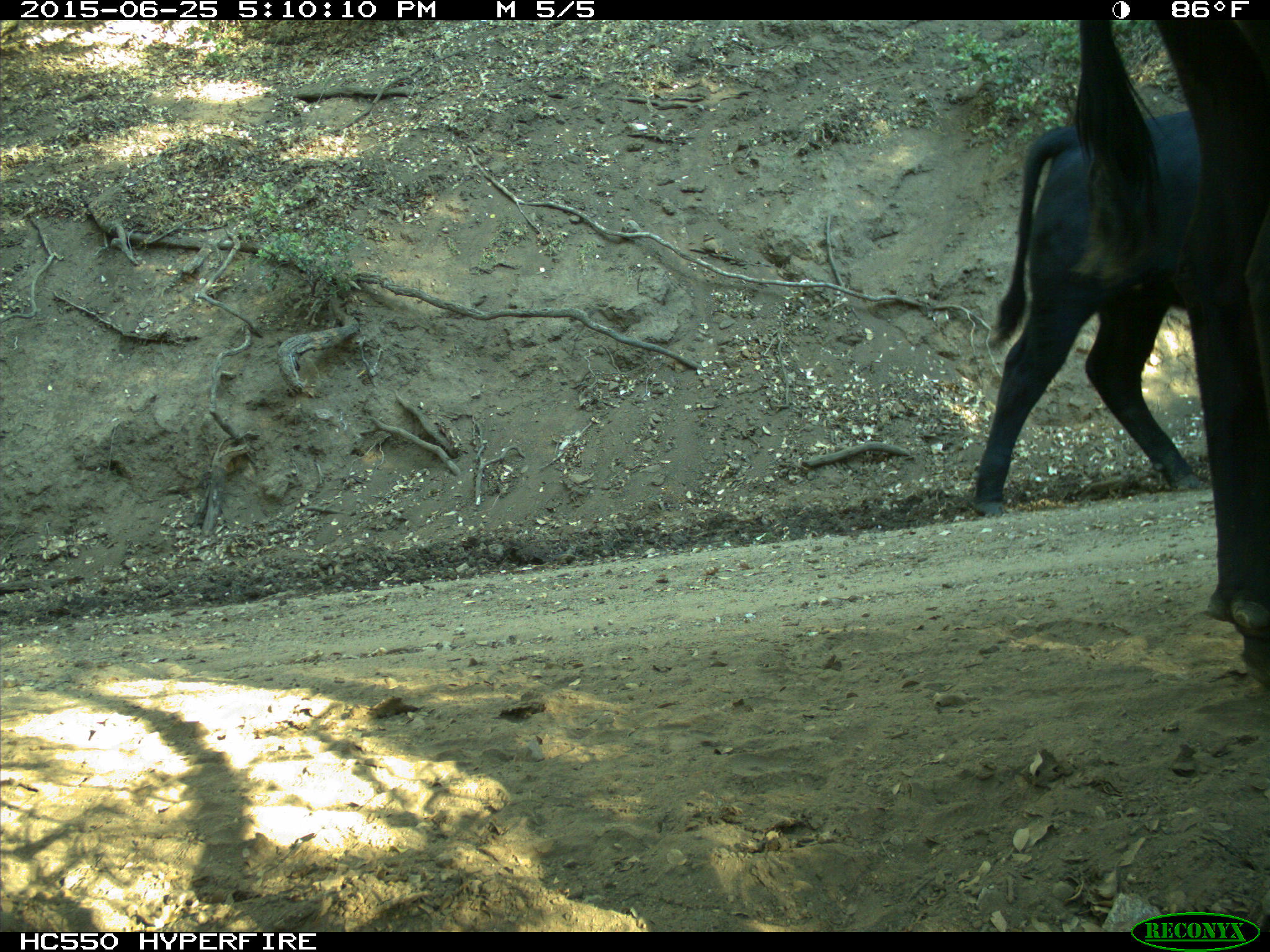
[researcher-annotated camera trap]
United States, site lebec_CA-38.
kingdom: Animalia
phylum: Chordata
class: Mammalia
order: Artiodactyla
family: Bovidae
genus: Bos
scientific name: Bos taurus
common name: domestic cow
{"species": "Bos taurus (domestic cow)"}